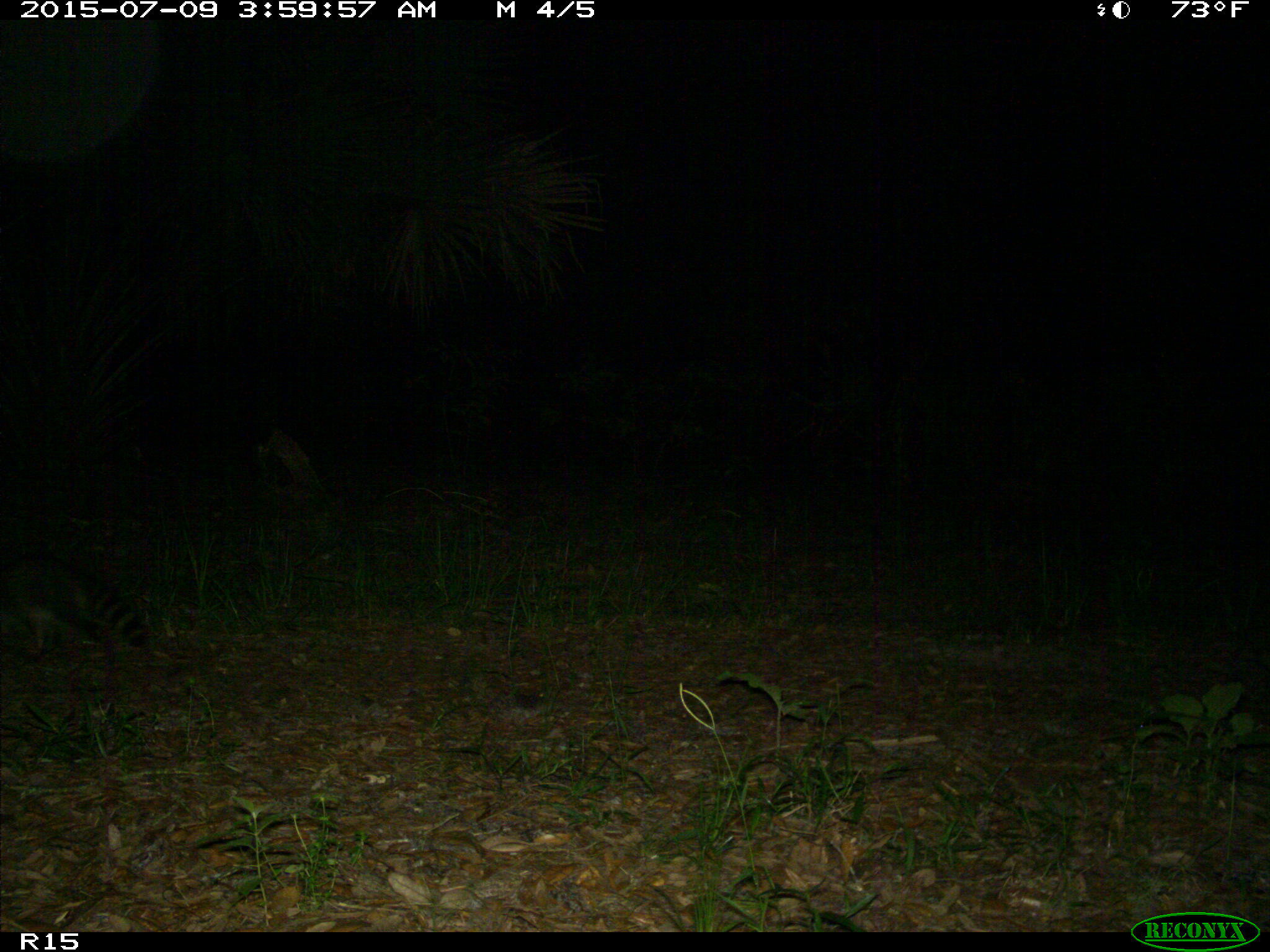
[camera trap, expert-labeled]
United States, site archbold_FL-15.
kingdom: Animalia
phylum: Chordata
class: Mammalia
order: Carnivora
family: Procyonidae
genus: Procyon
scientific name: Procyon lotor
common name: common raccoon